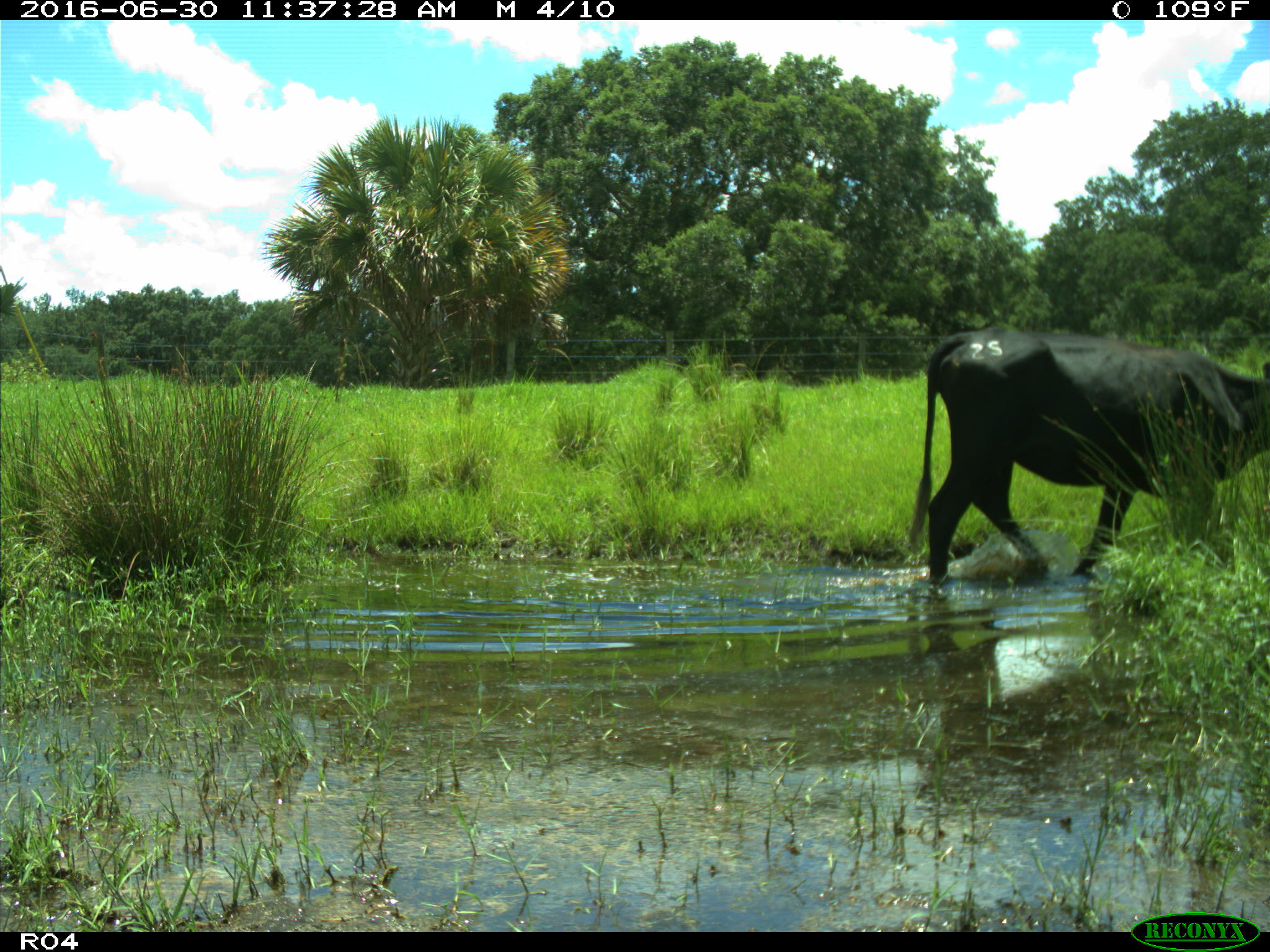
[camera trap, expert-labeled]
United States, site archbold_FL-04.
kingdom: Animalia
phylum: Chordata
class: Mammalia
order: Artiodactyla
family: Bovidae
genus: Bos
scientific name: Bos taurus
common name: domestic cow